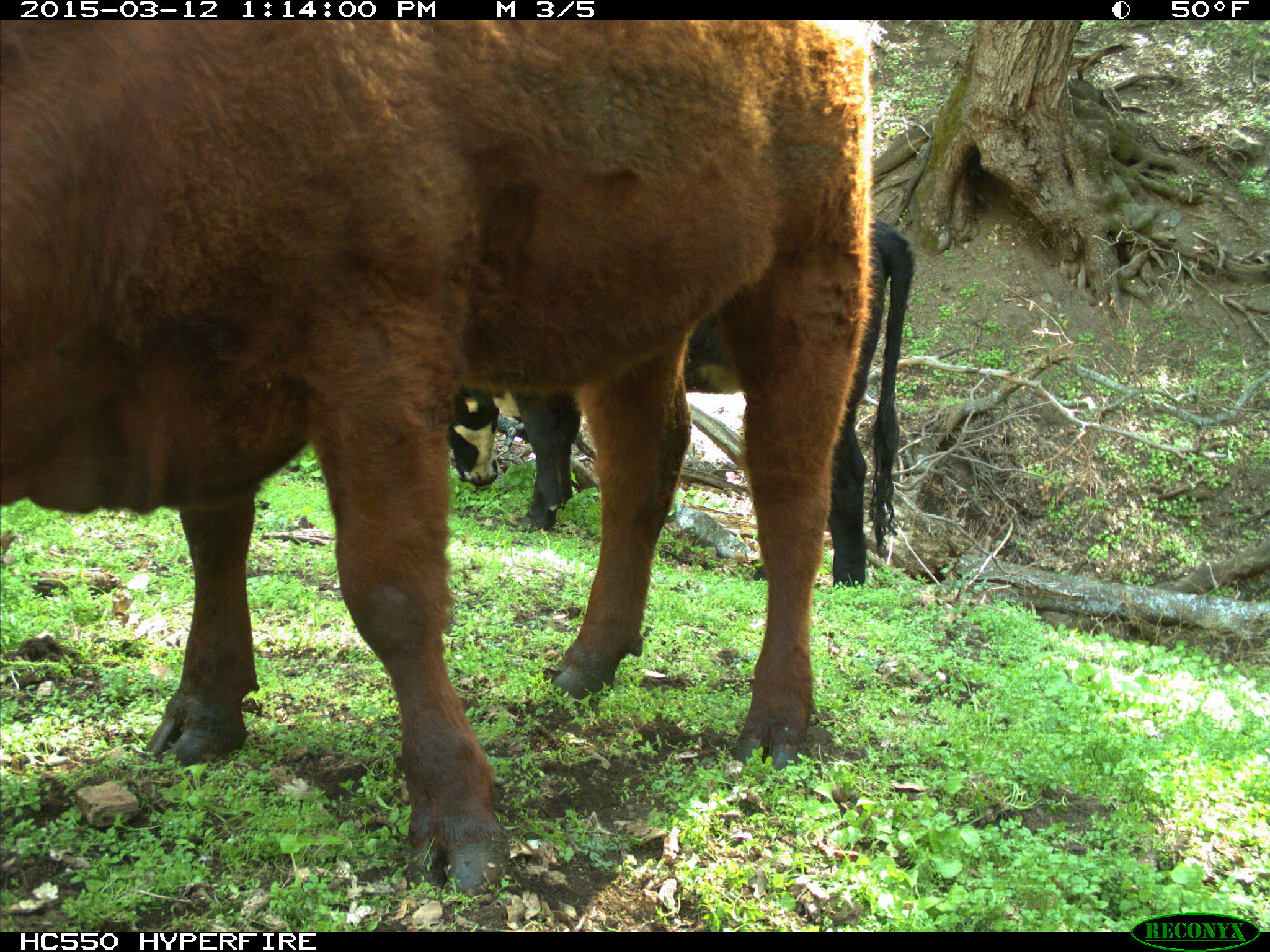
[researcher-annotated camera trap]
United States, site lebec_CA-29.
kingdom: Animalia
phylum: Chordata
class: Mammalia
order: Artiodactyla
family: Bovidae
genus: Bos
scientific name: Bos taurus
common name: domestic cow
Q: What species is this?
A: Bos taurus (domestic cow).